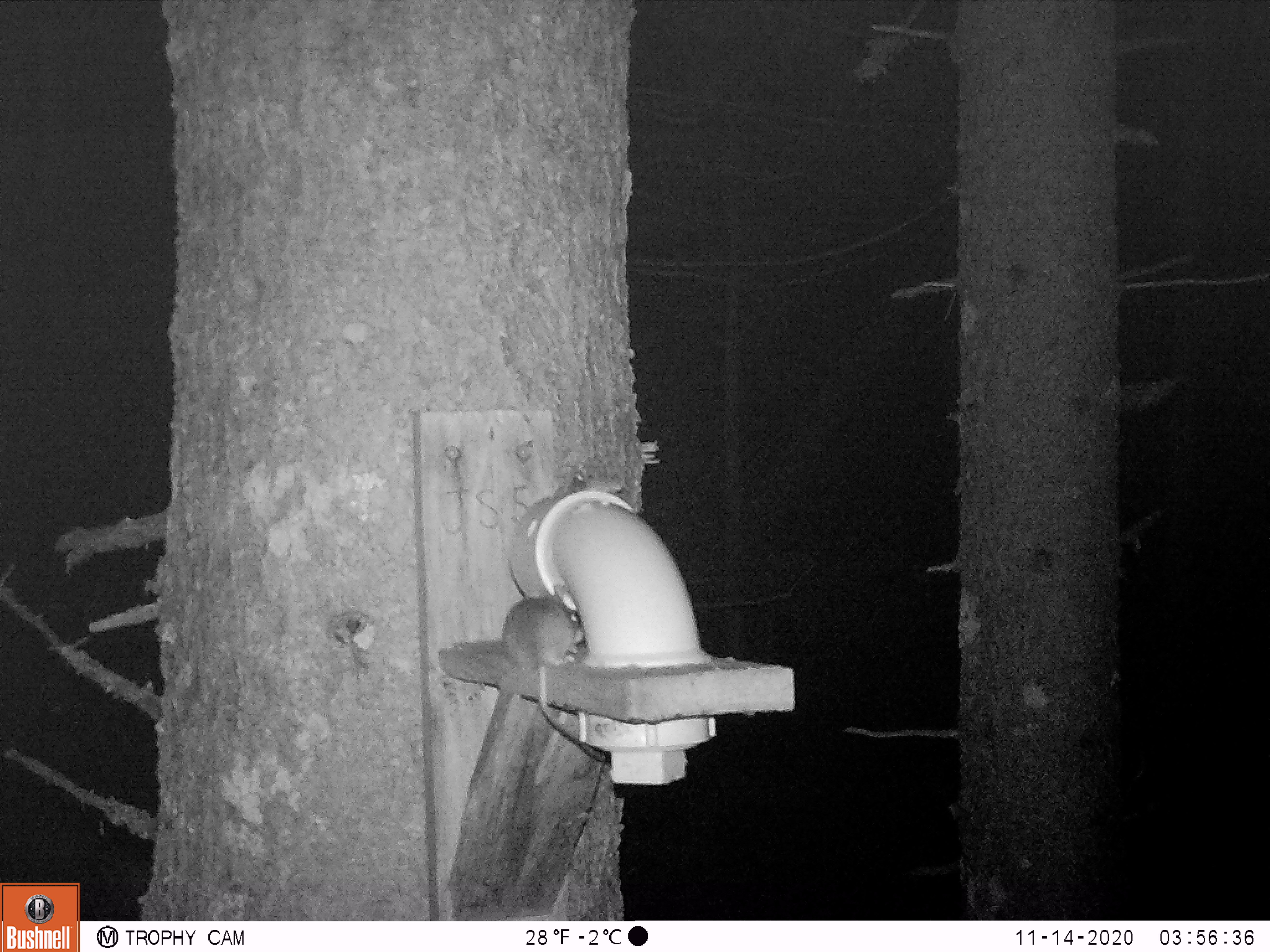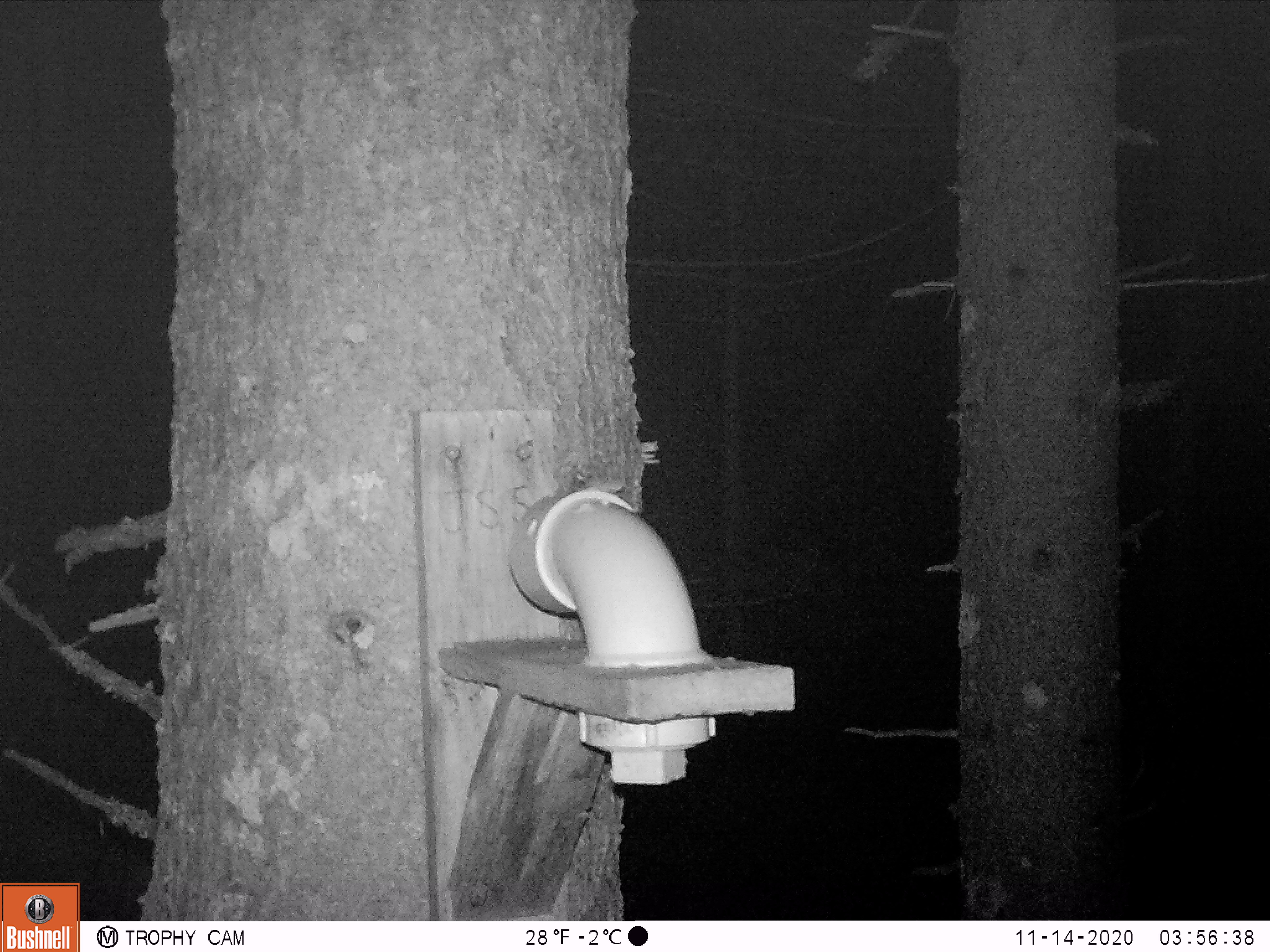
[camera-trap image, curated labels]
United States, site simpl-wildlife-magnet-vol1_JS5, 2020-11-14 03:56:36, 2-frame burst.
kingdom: Animalia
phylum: Chordata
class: Mammalia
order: Rodentia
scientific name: Rodentia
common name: mouse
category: mouse sp.